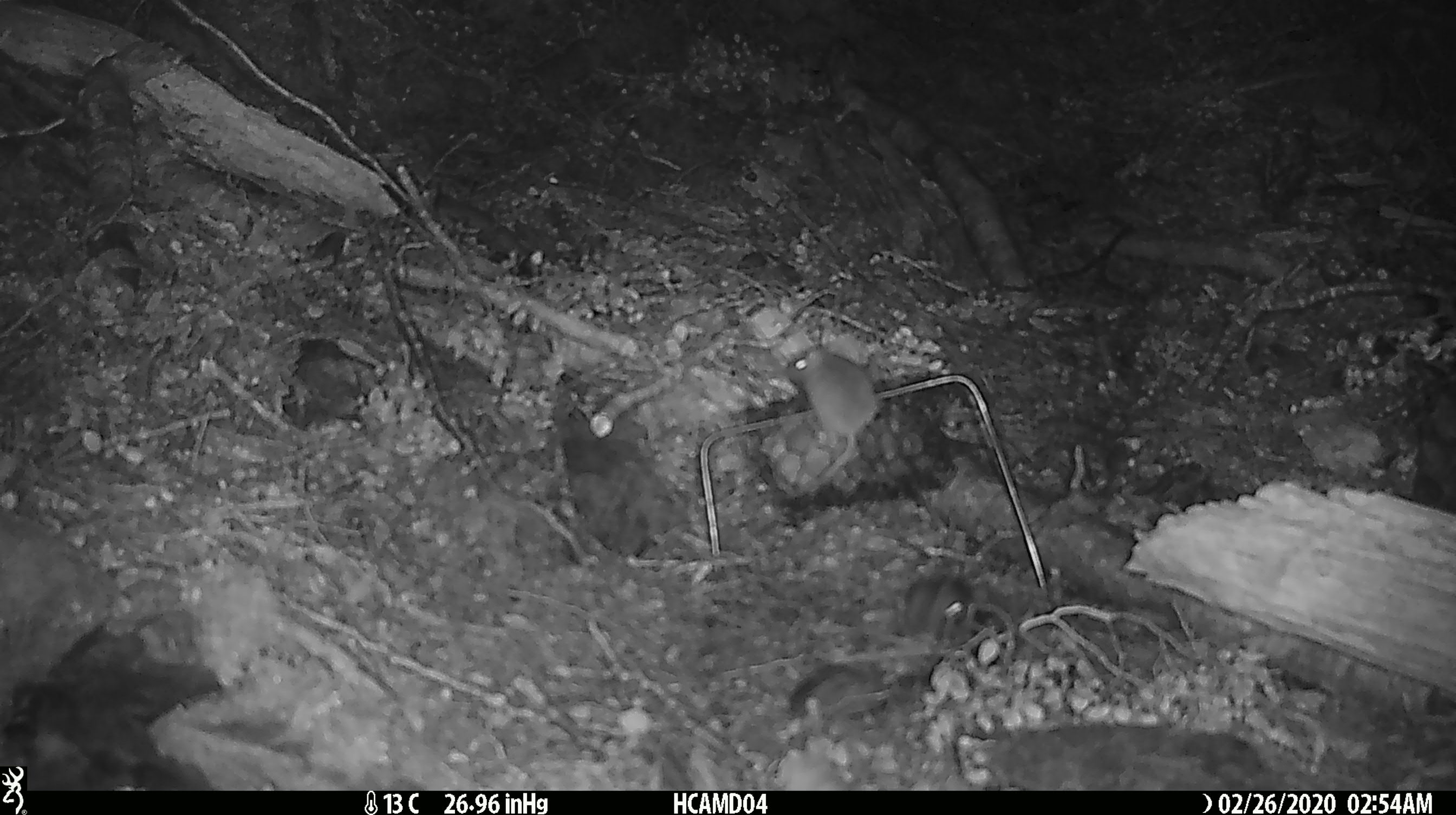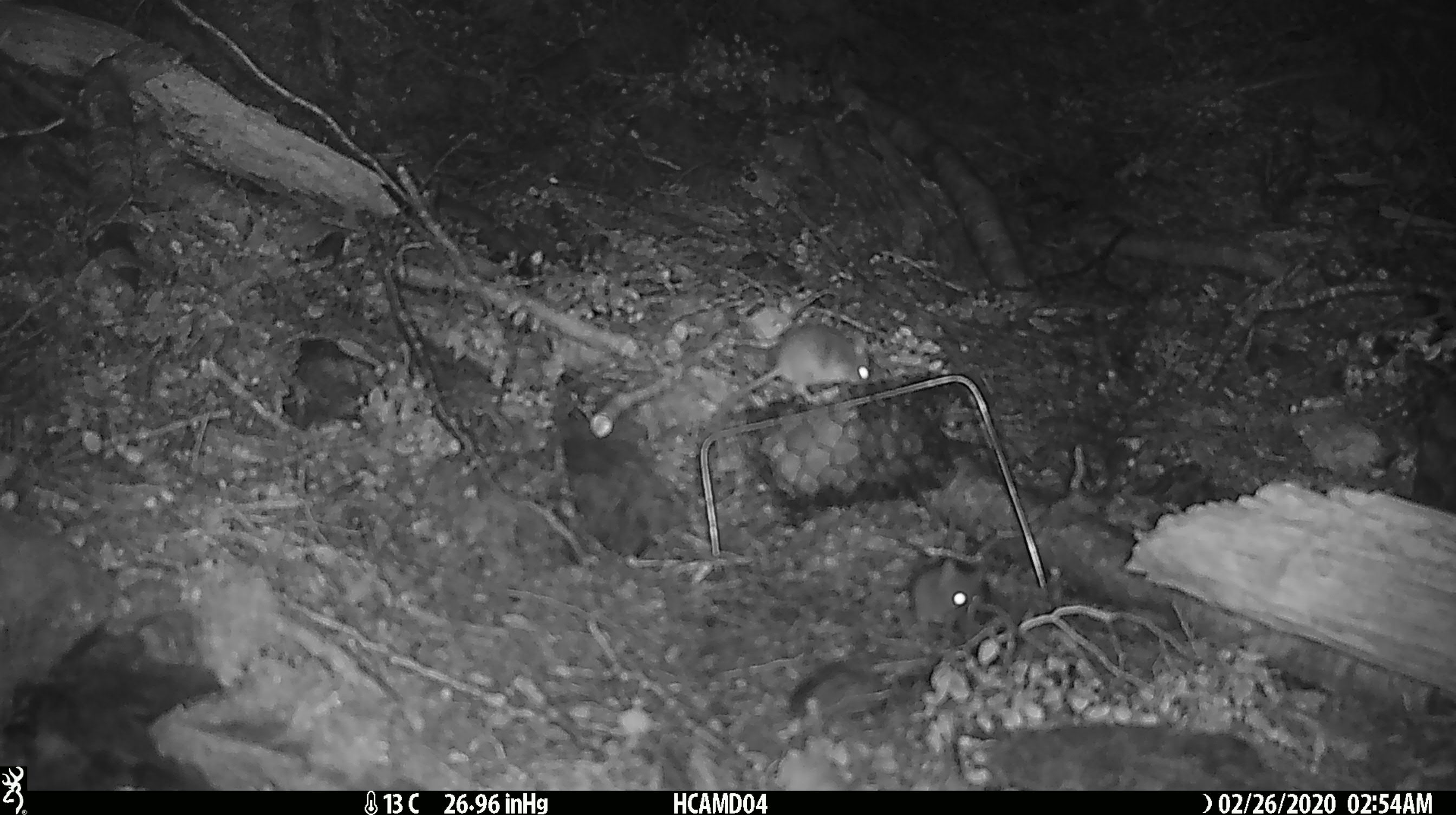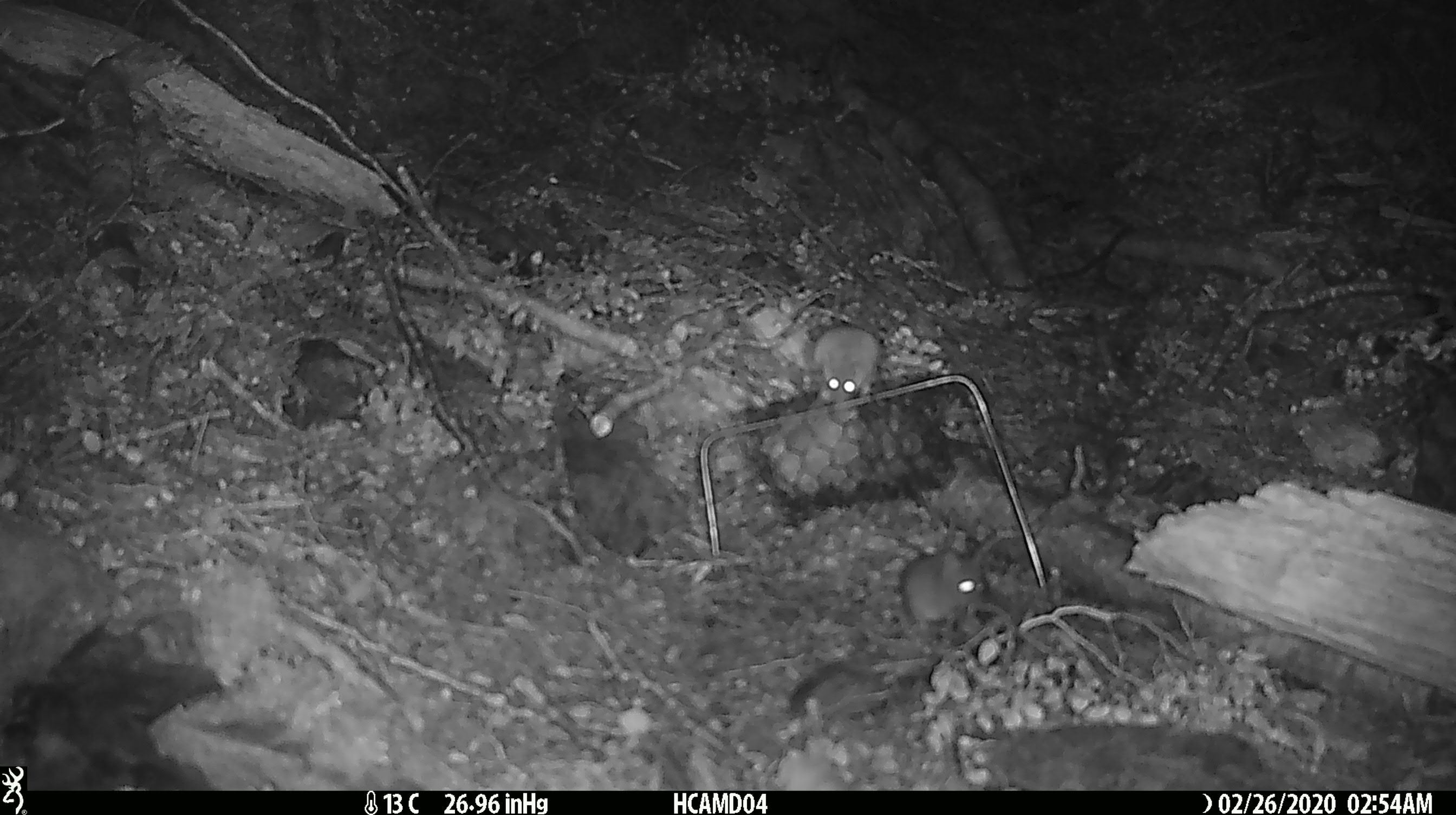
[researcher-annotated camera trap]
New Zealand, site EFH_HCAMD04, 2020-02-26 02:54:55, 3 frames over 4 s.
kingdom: Animalia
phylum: Chordata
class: Mammalia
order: Rodentia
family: Muridae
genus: Mus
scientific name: Mus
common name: mouse